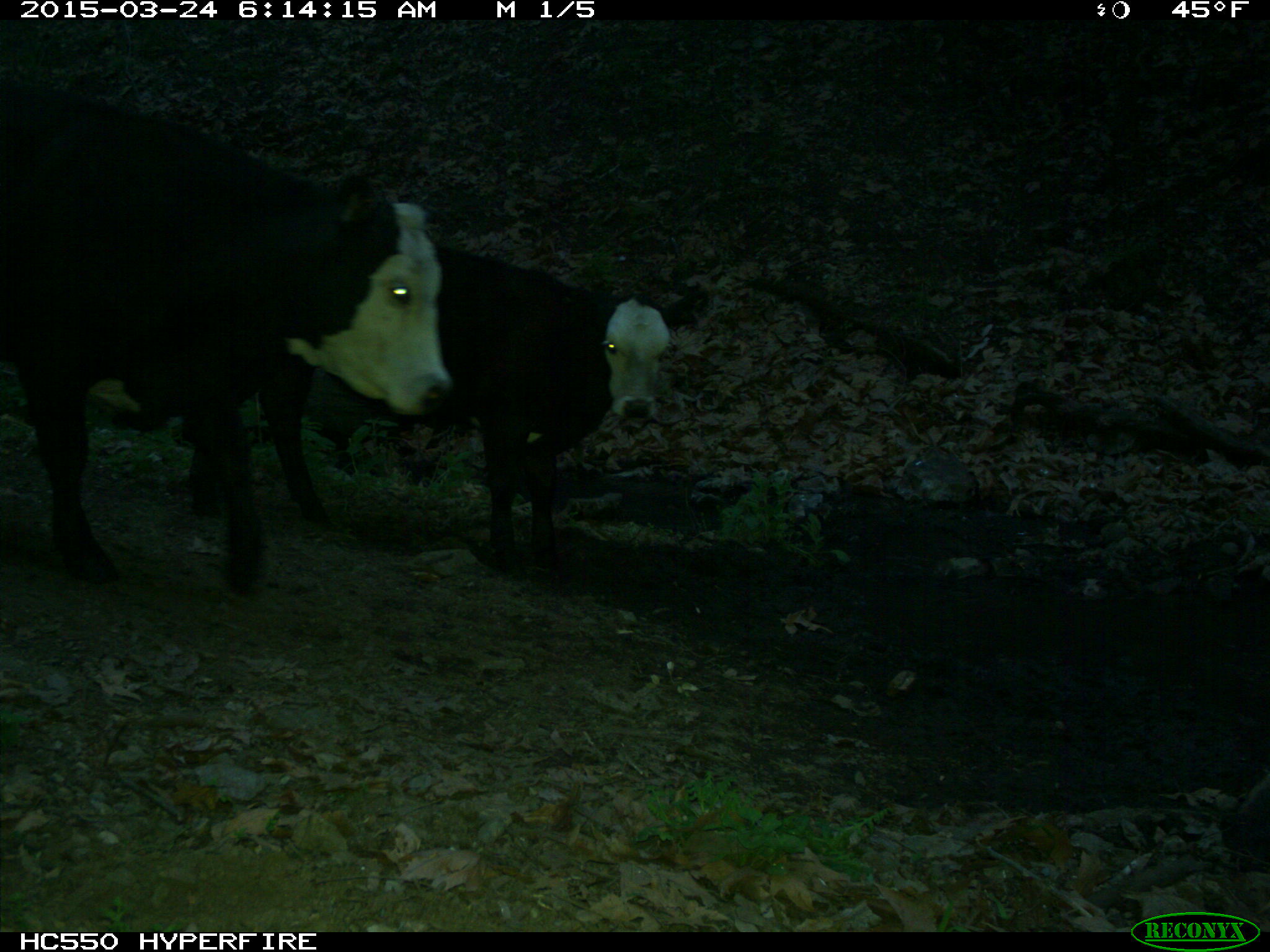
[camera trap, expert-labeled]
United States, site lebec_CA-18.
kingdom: Animalia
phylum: Chordata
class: Mammalia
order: Artiodactyla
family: Bovidae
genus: Bos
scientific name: Bos taurus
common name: domestic cow